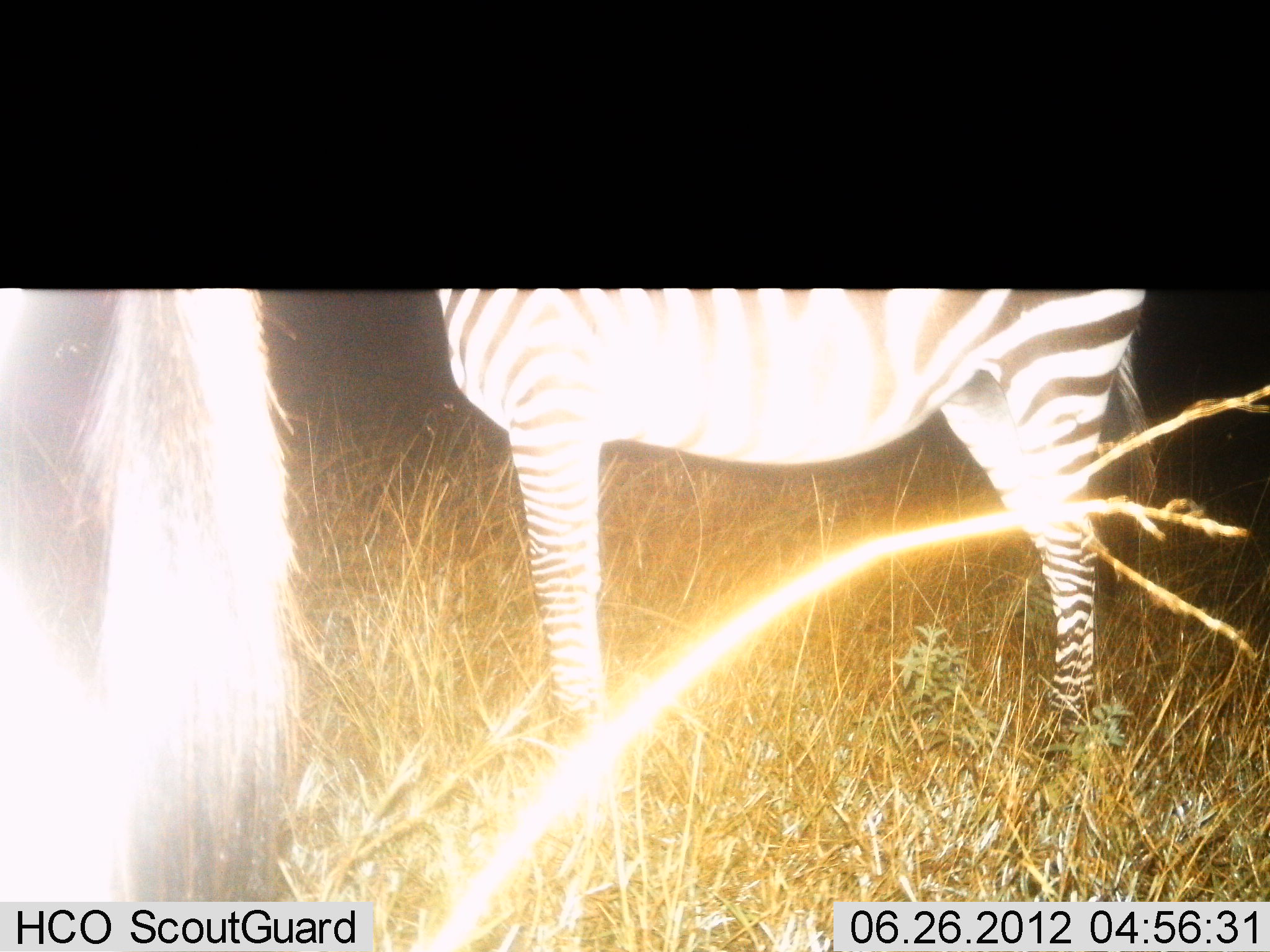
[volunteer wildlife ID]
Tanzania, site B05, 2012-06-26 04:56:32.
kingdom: Animalia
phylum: Chordata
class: Mammalia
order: Perissodactyla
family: Equidae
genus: Equus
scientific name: Equus quagga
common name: plains zebra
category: zebra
Zebra (plains zebra) (Equus quagga), count 2. Behavior (volunteer vote fractions): standing 100%, resting 0%, moving 0%, interacting 0%. Young present (vote fraction): 0%. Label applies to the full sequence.